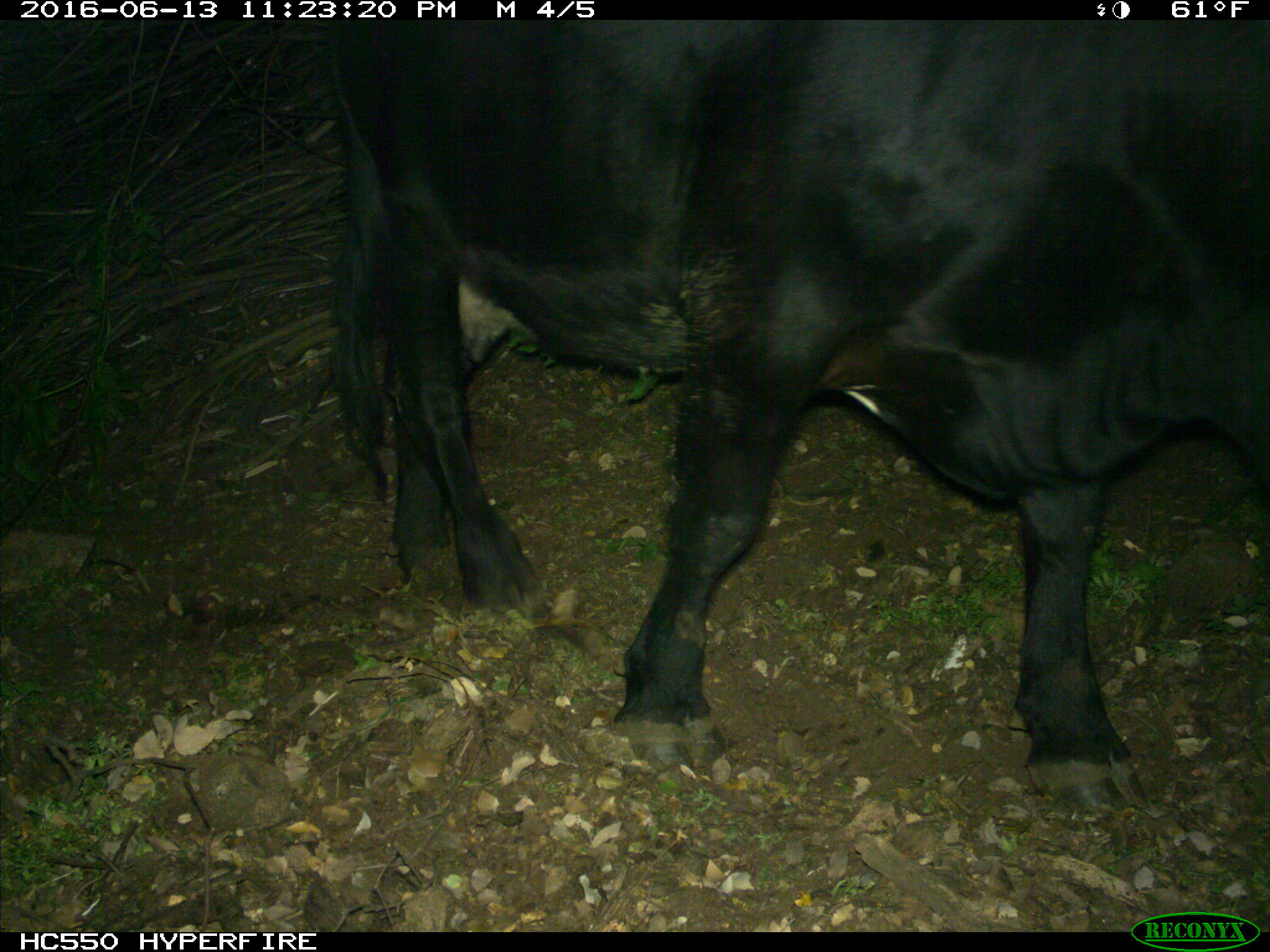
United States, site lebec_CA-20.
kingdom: Animalia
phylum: Chordata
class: Mammalia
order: Artiodactyla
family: Bovidae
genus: Bos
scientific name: Bos taurus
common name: domestic cow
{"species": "Bos taurus (domestic cow)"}